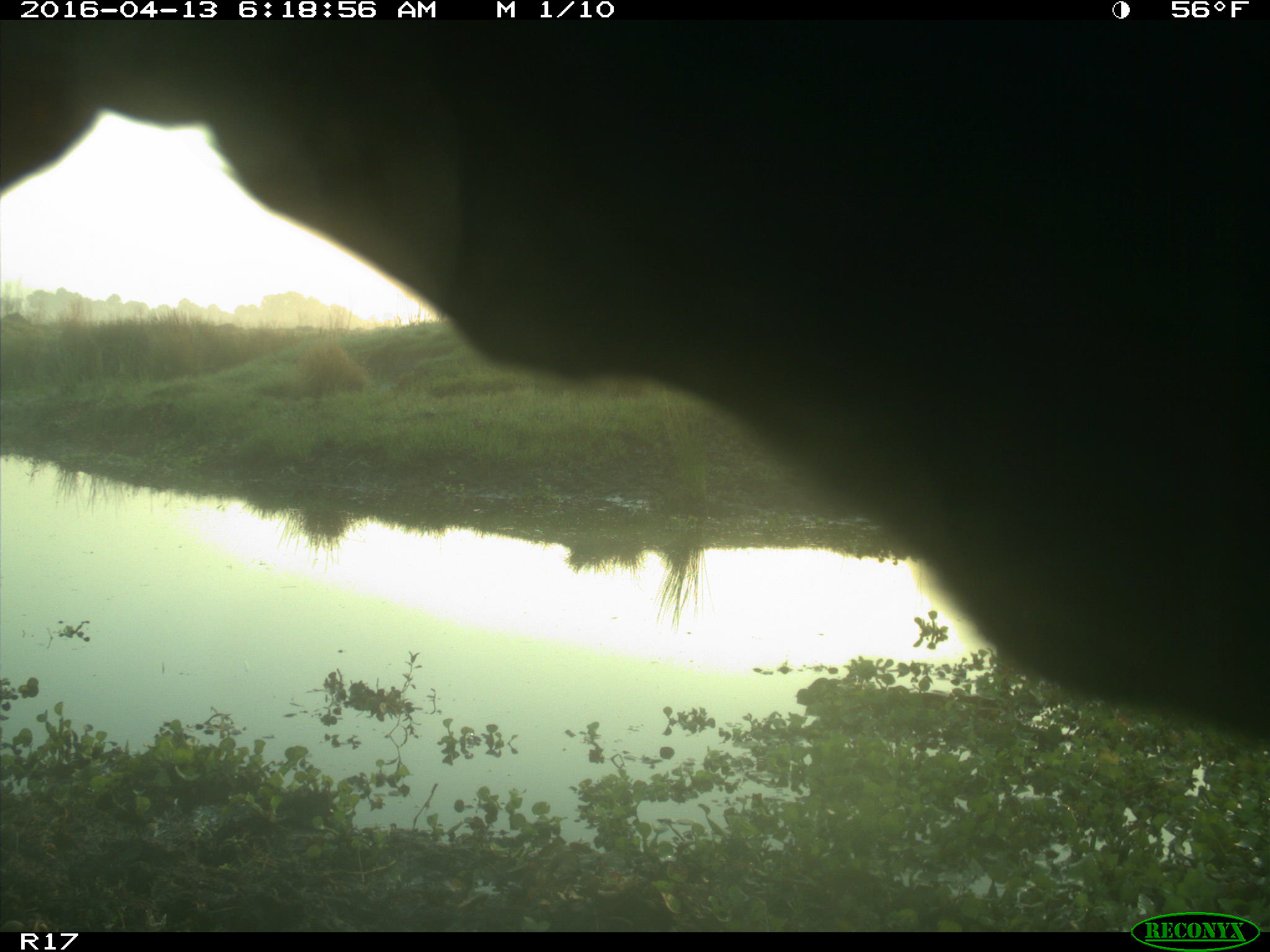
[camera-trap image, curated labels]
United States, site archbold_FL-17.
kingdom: Animalia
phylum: Chordata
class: Mammalia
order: Artiodactyla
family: Bovidae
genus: Bos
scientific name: Bos taurus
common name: domestic cow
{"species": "Bos taurus (domestic cow)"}